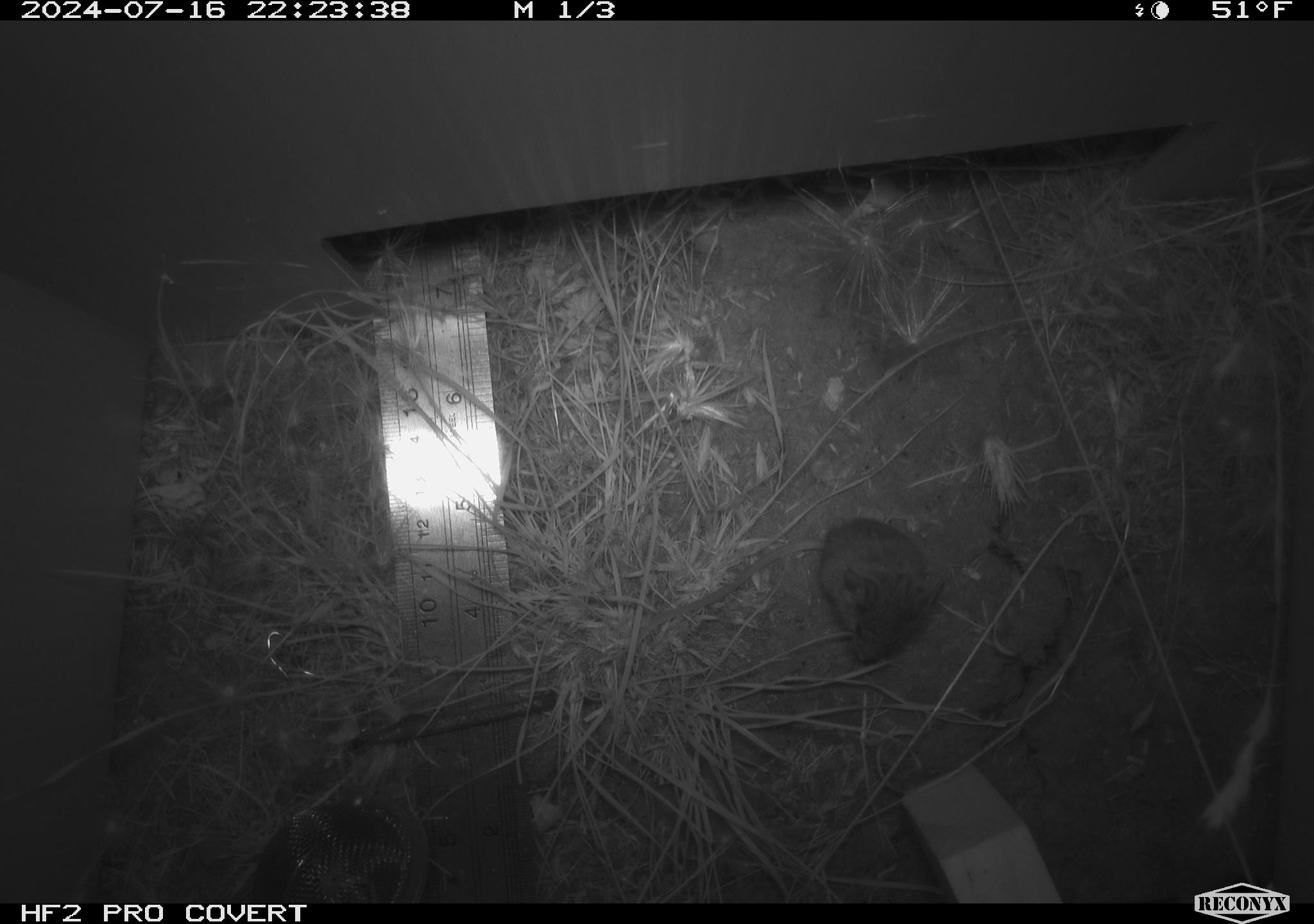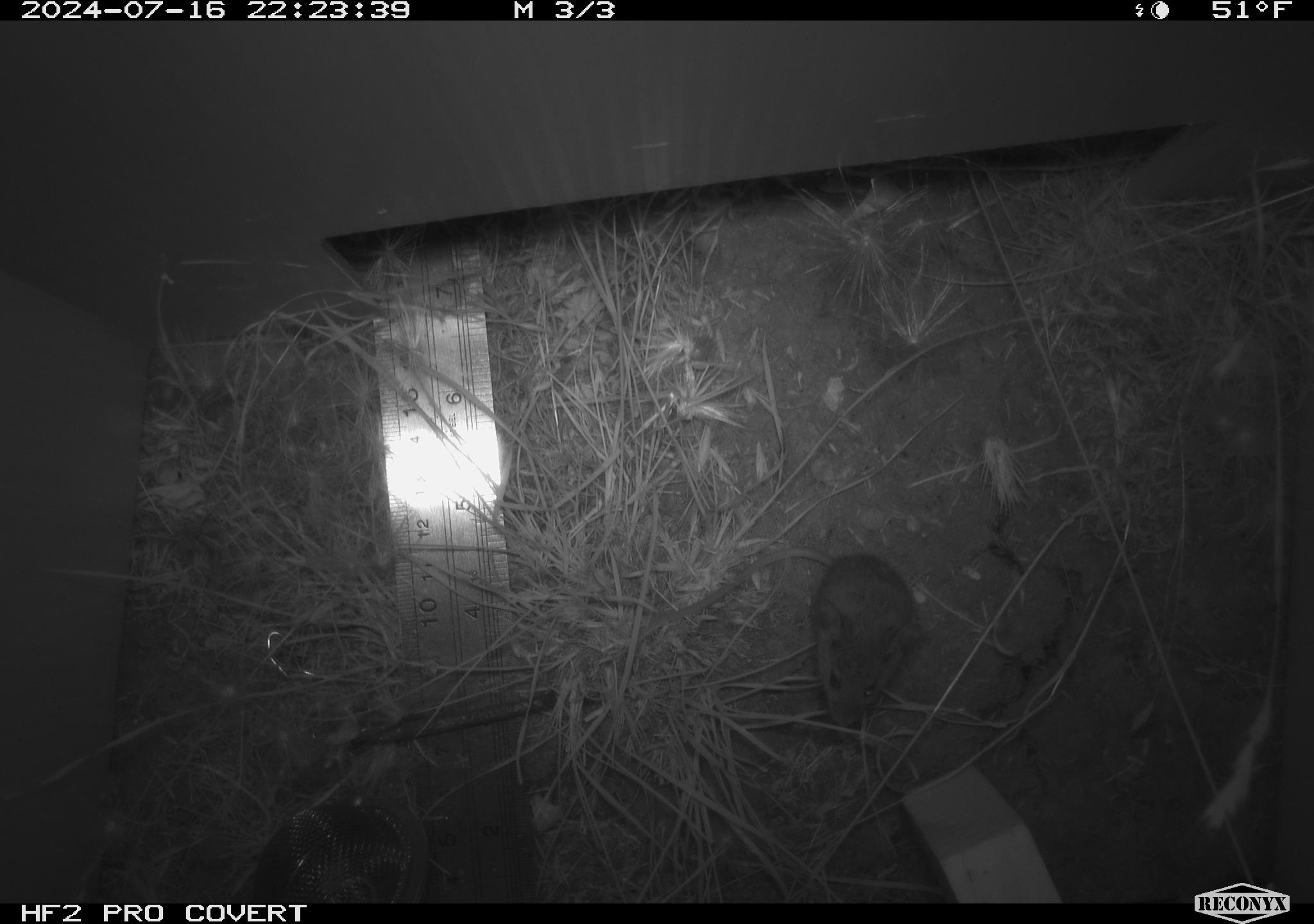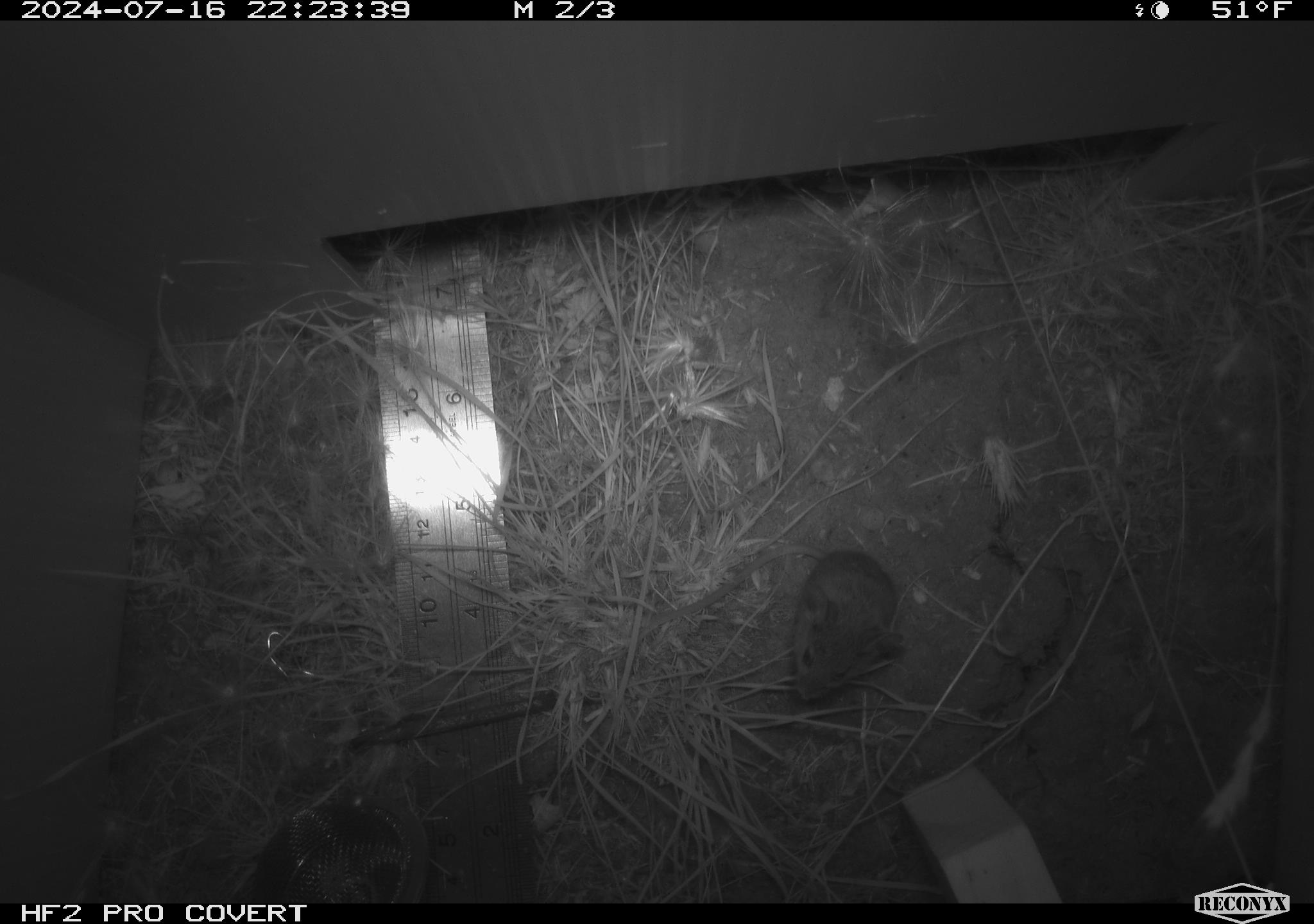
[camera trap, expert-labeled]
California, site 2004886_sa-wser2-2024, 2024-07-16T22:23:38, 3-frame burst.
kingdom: Animalia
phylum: Chordata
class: Mammalia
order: Rodentia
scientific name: Rodentia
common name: mouse species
Mouse species (Rodentia).